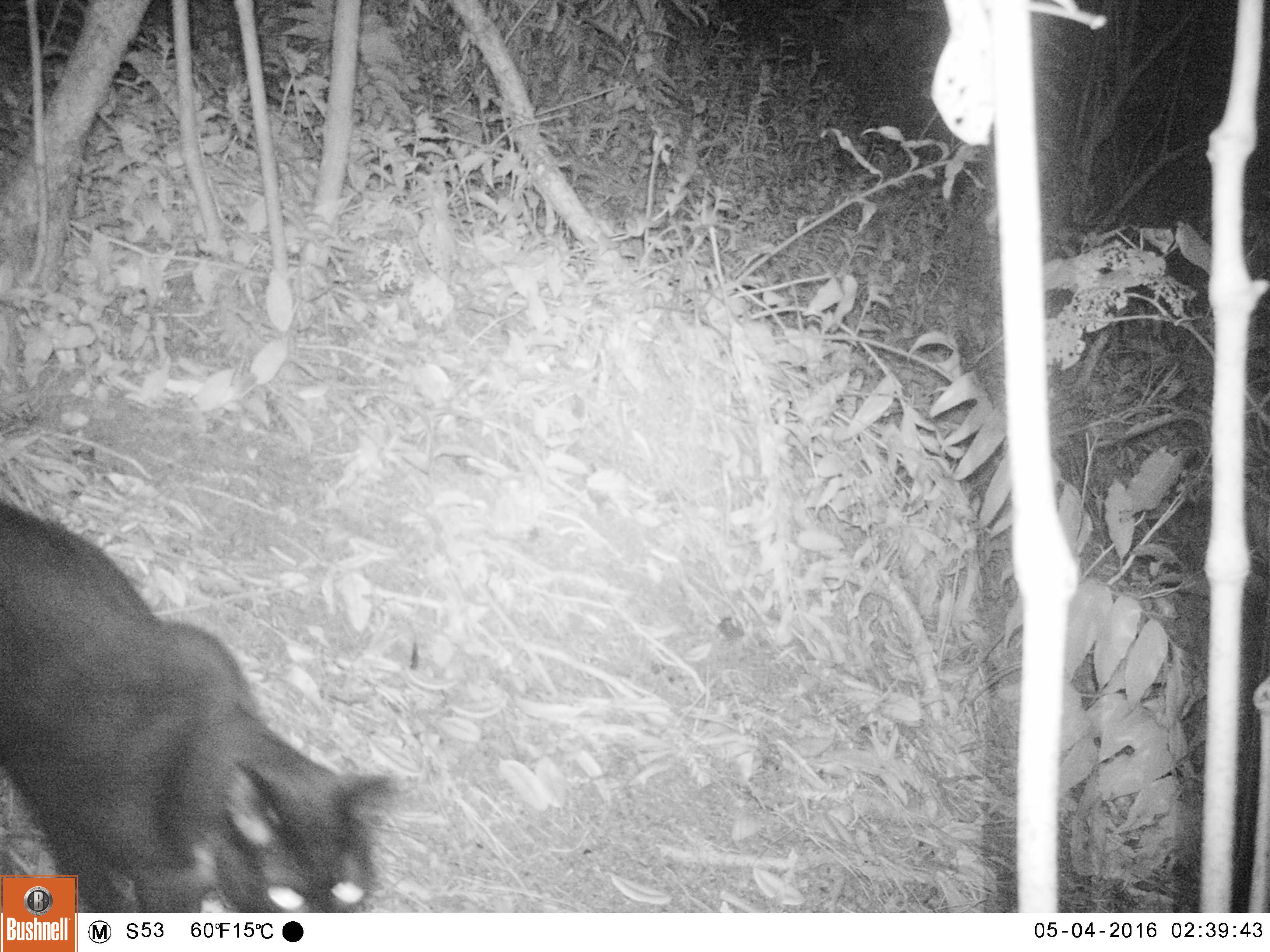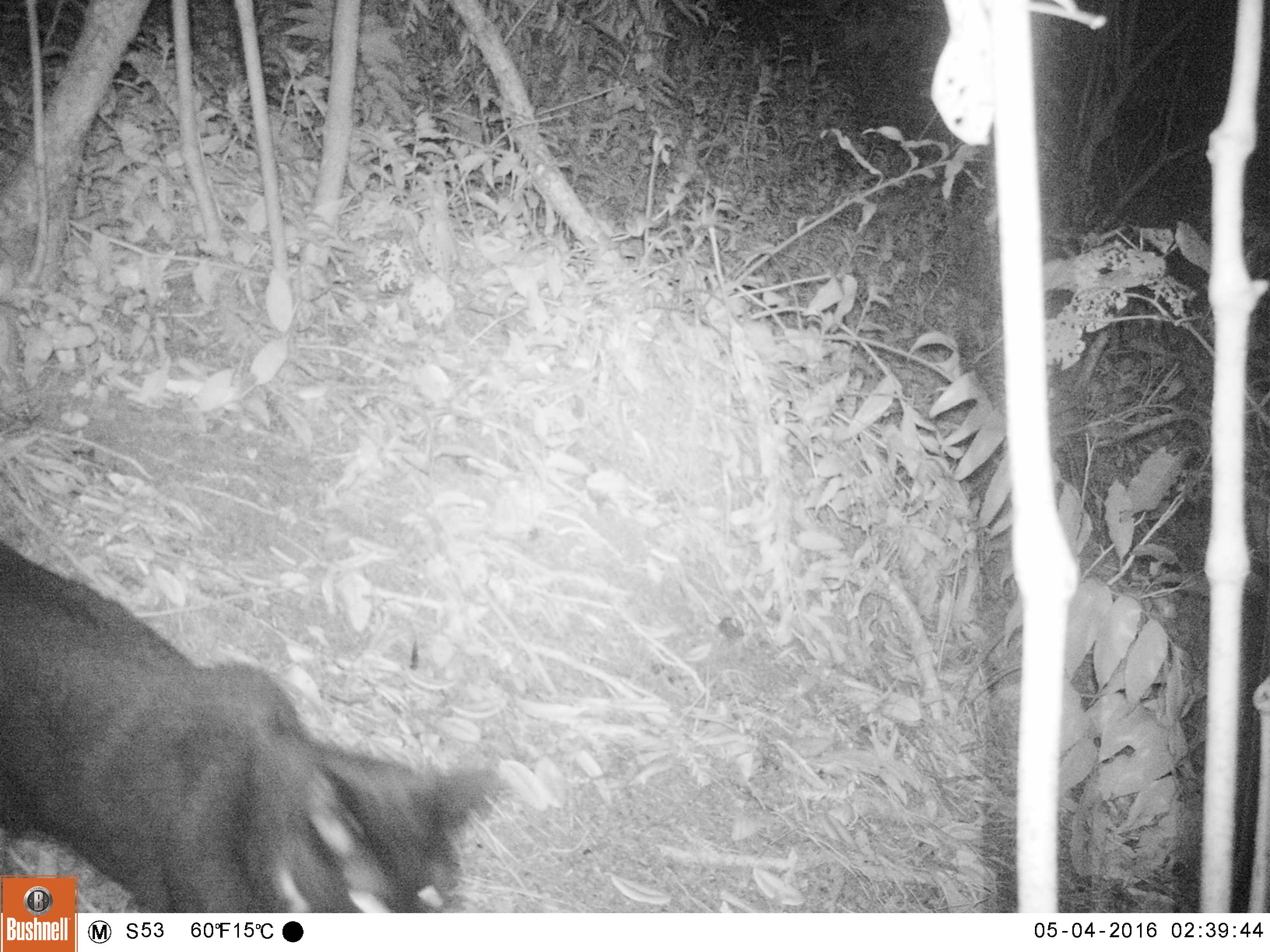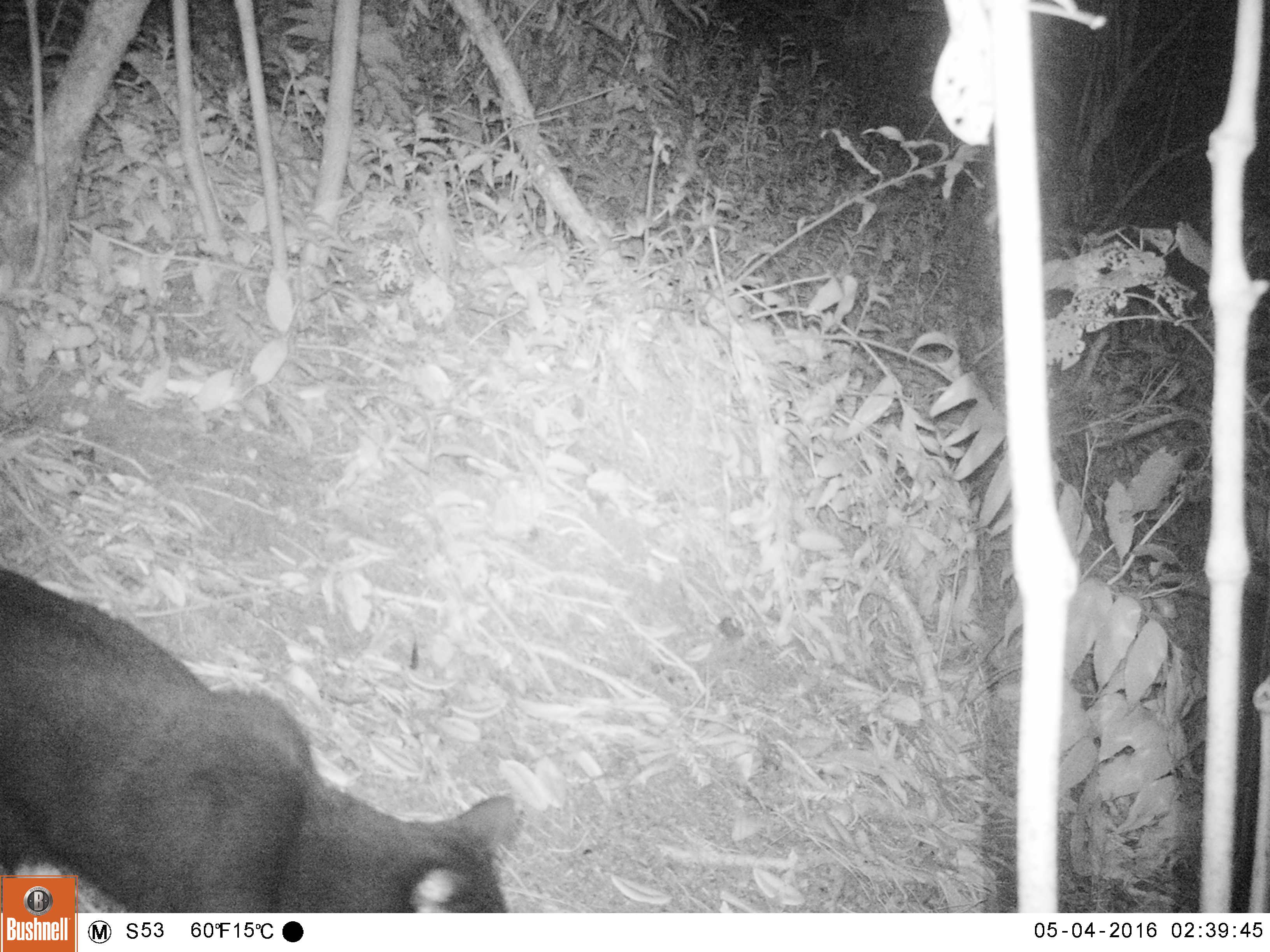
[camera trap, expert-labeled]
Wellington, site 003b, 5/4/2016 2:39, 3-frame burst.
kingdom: Animalia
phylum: Chordata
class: Mammalia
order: Carnivora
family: Felidae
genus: Felis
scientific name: Felis catus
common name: cat